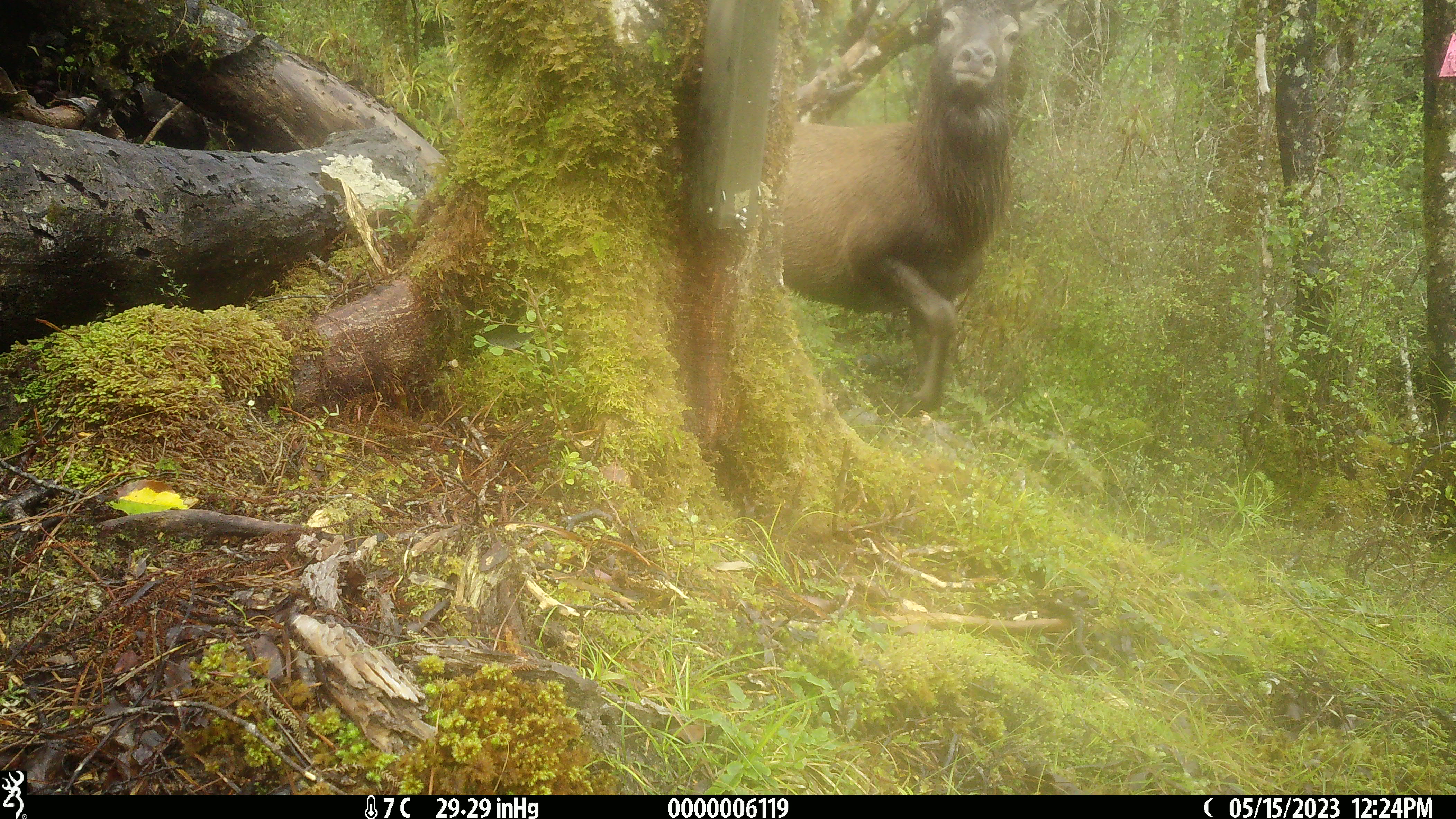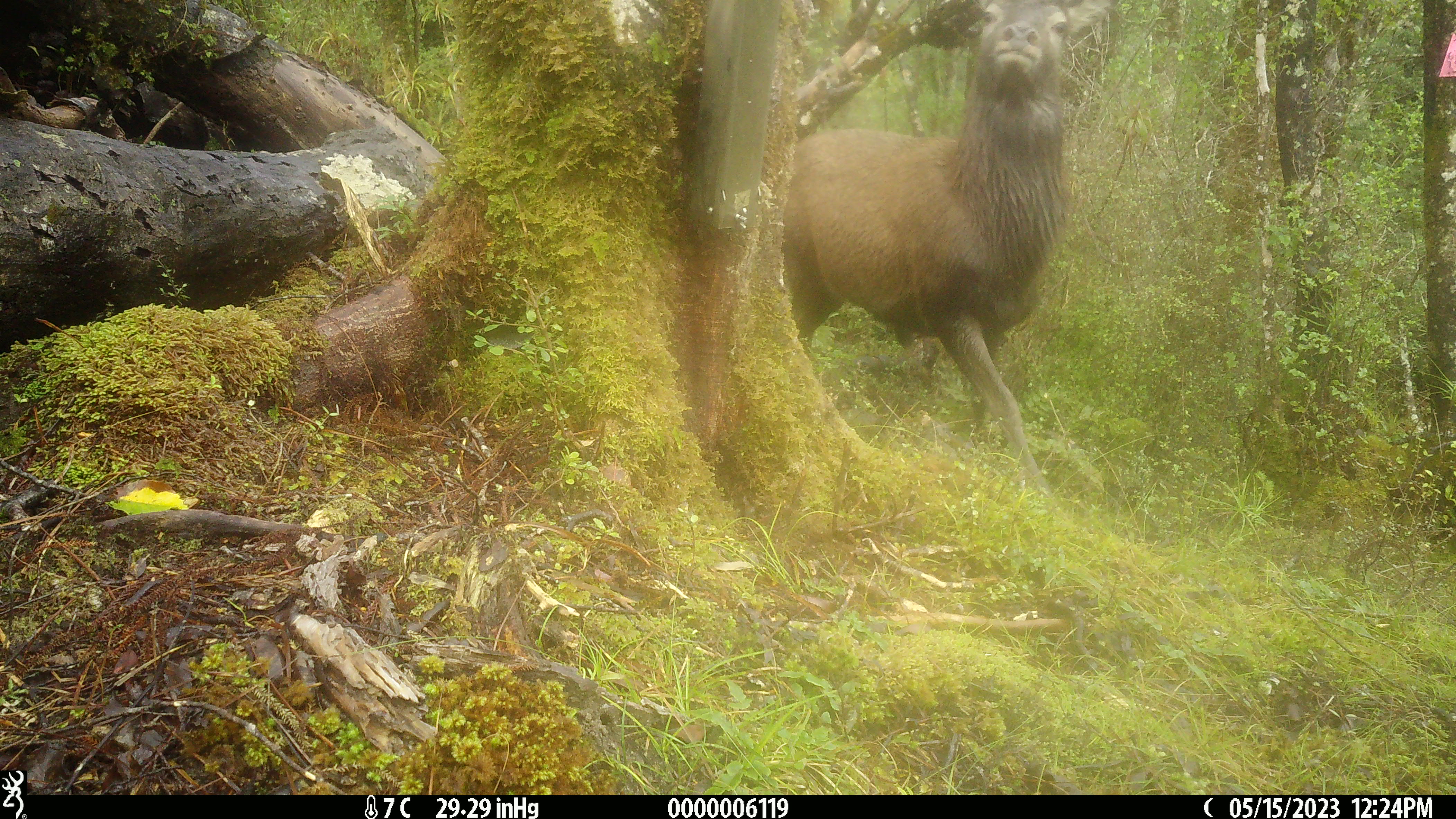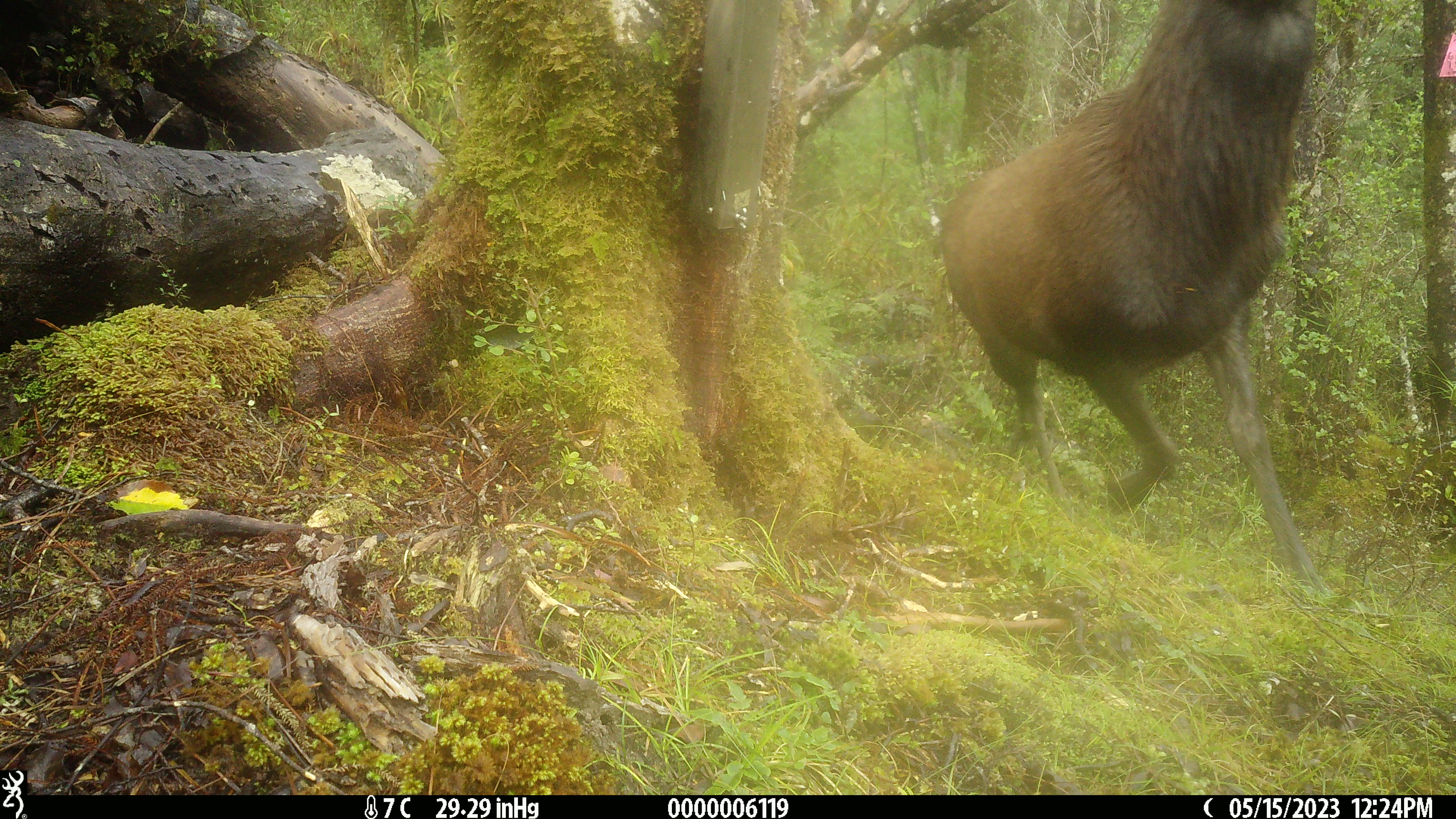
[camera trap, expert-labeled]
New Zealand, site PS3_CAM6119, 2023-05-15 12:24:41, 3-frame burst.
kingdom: Animalia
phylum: Chordata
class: Mammalia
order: Artiodactyla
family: Cervidae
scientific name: Cervidae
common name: deer